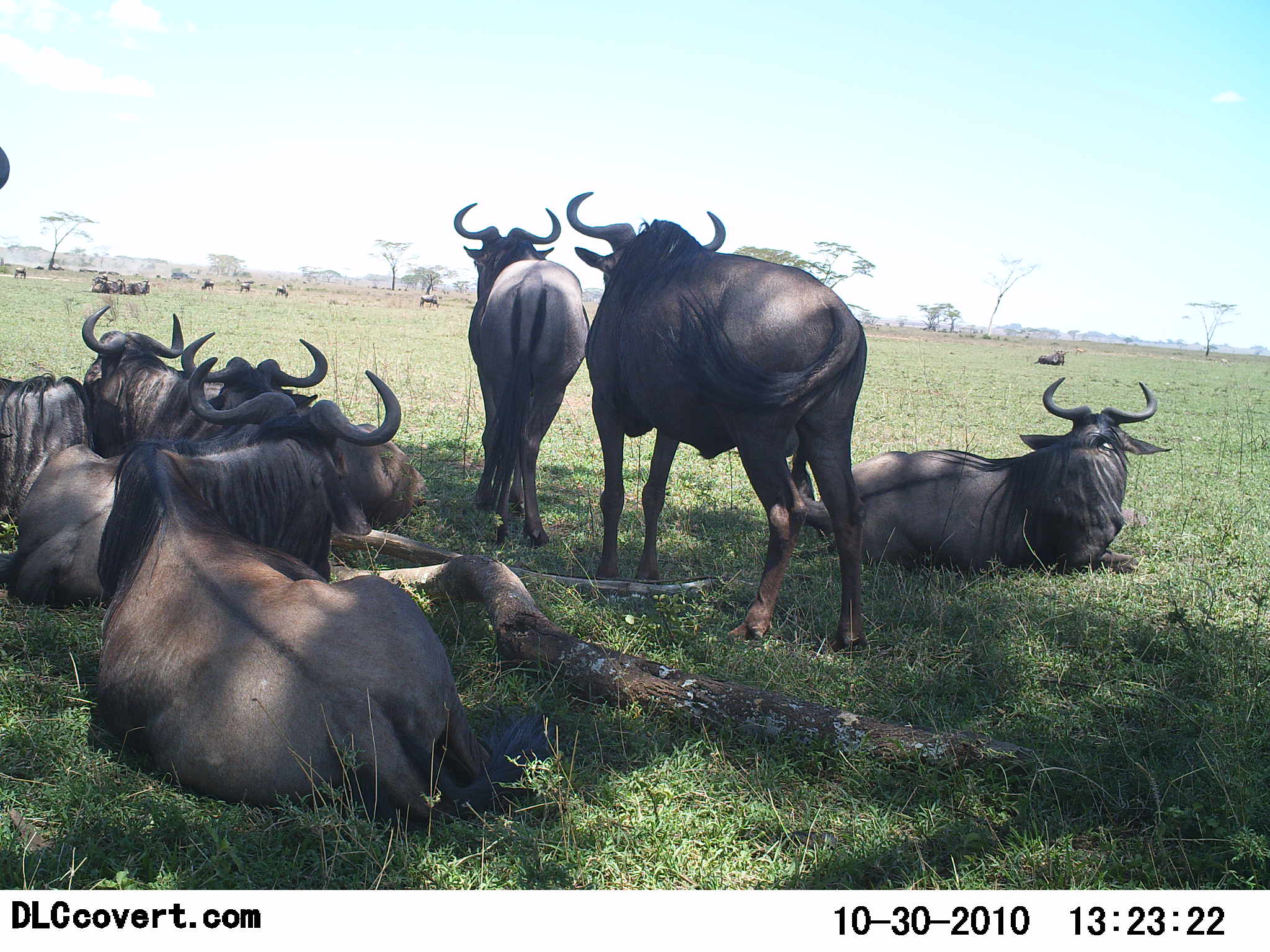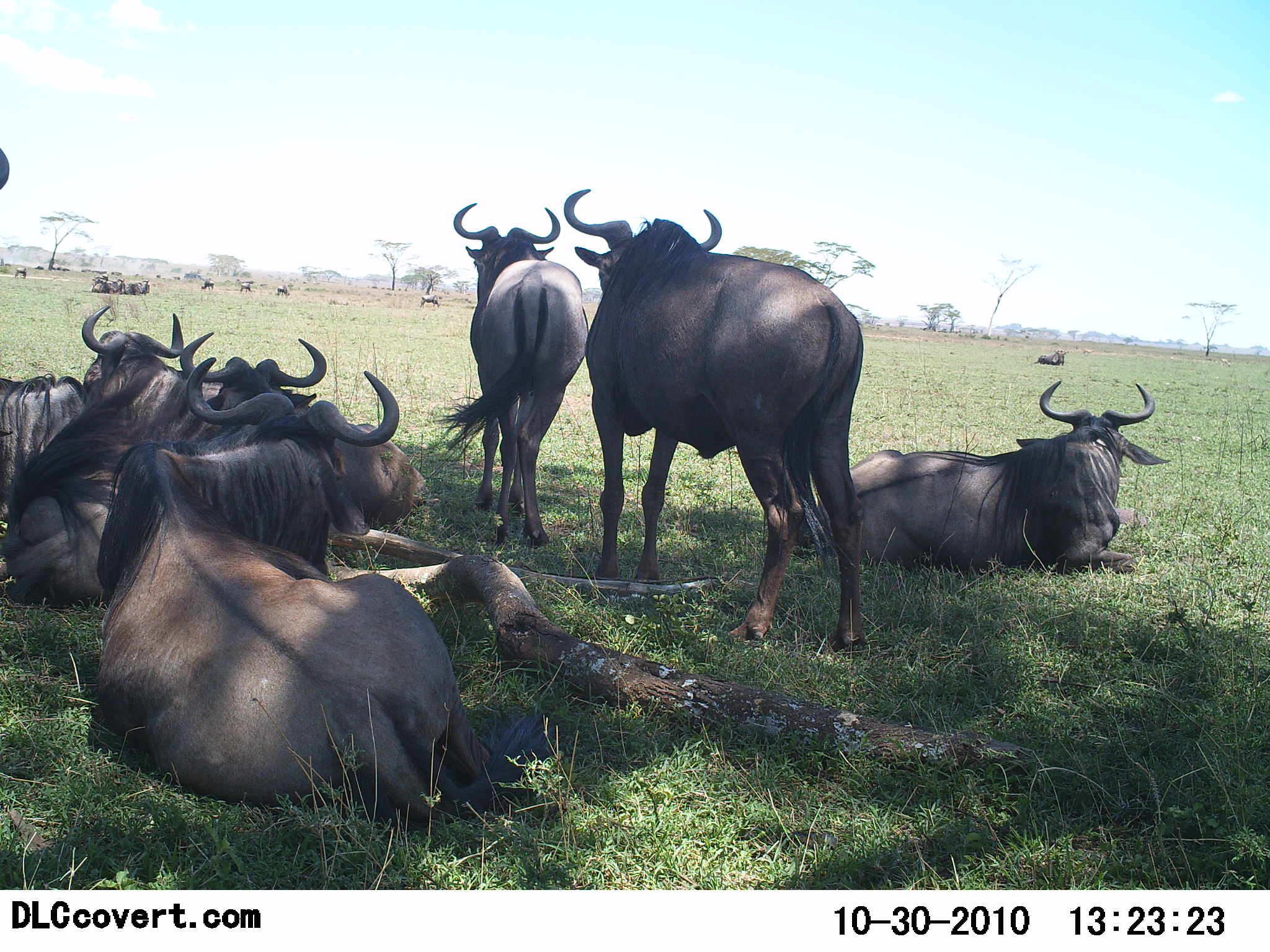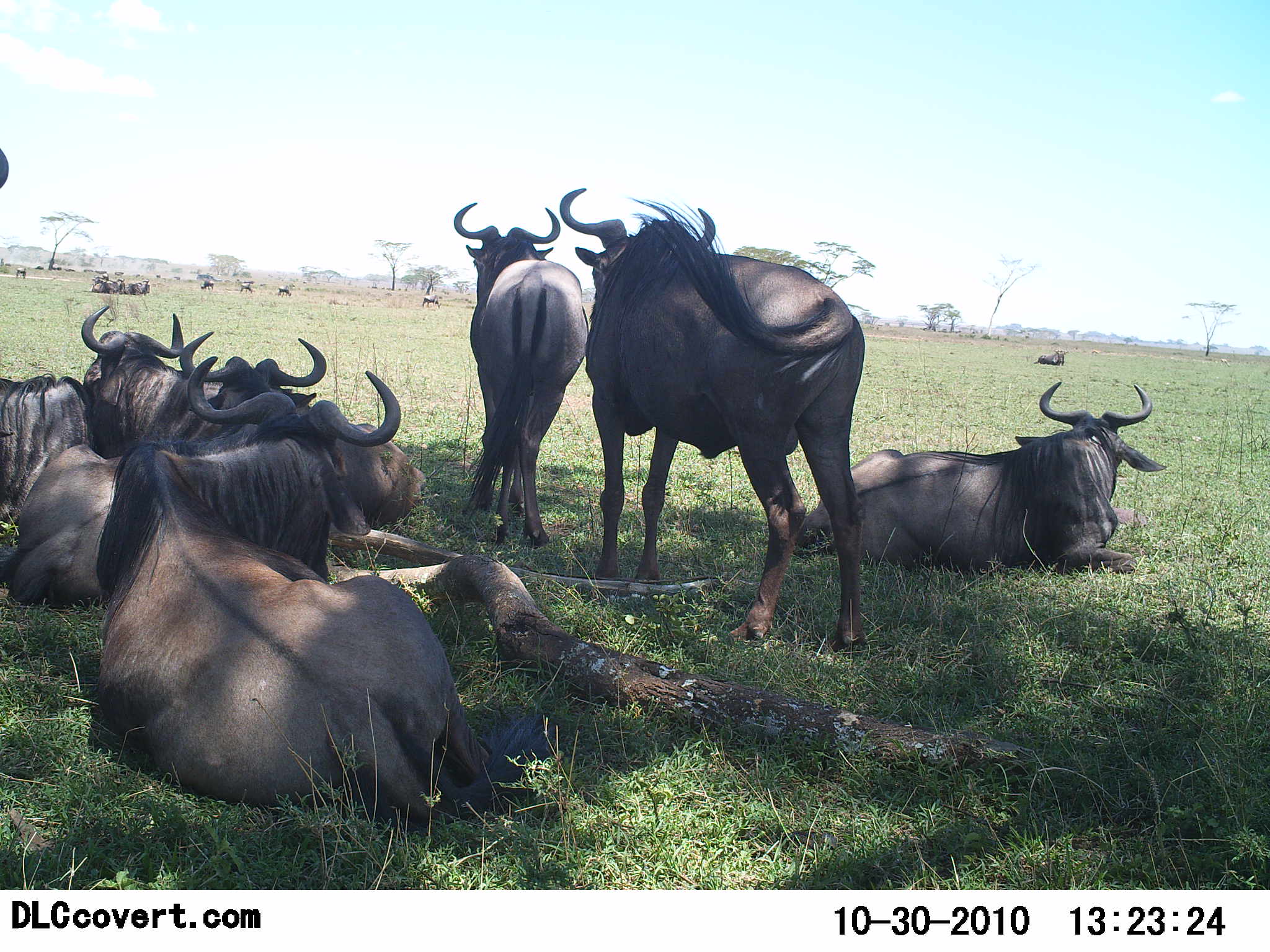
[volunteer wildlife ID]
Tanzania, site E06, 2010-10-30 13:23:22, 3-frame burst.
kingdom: Animalia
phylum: Chordata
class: Mammalia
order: Artiodactyla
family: Bovidae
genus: Connochaetes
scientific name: Connochaetes taurinus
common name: blue wildebeest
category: wildebeest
Wildebeest (blue wildebeest) (Connochaetes taurinus), count 11-50. Behavior (volunteer vote fractions): standing 56%, resting 94%, moving 0%, interacting 6%. Young present (vote fraction): 0%. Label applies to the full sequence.